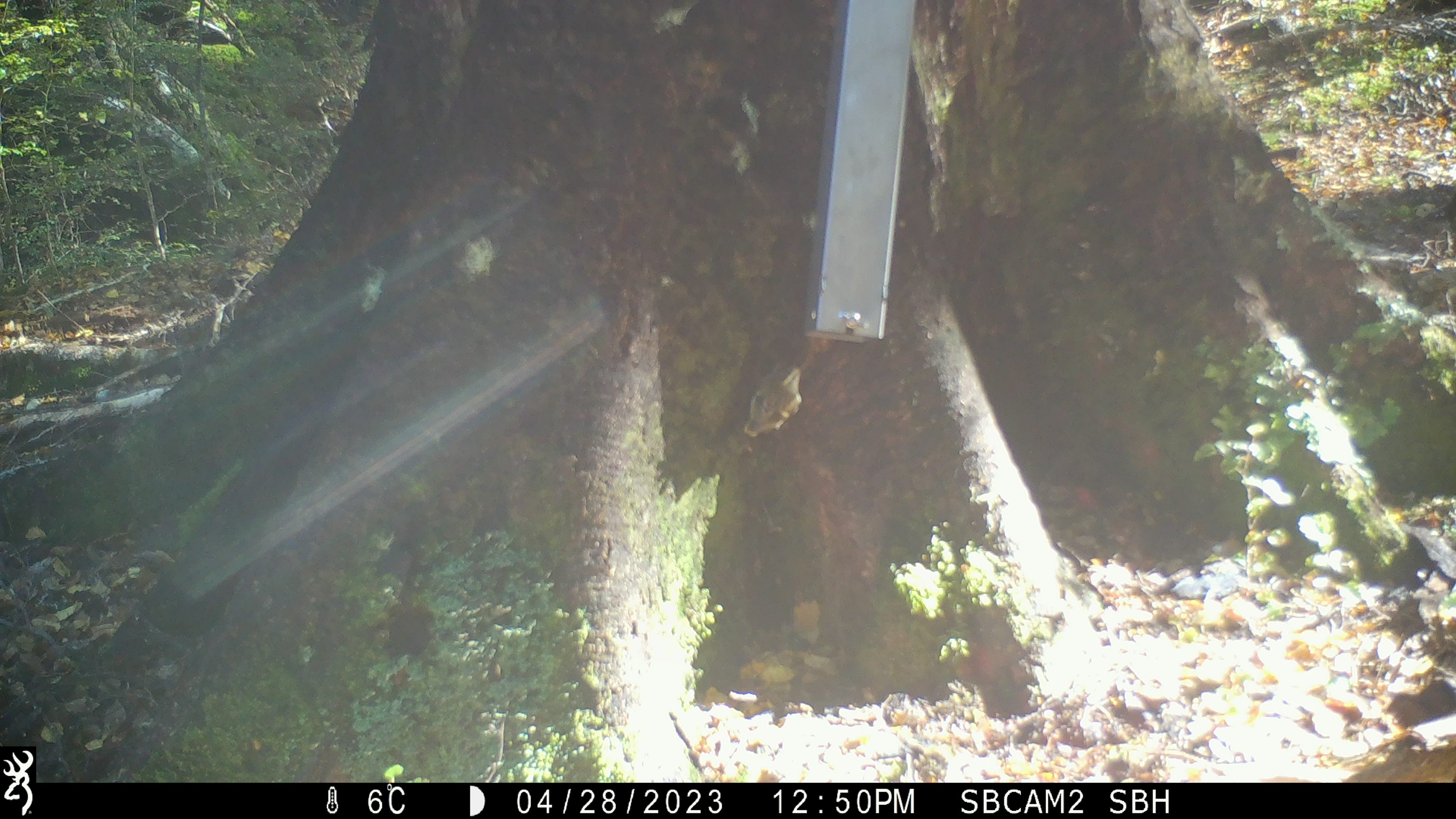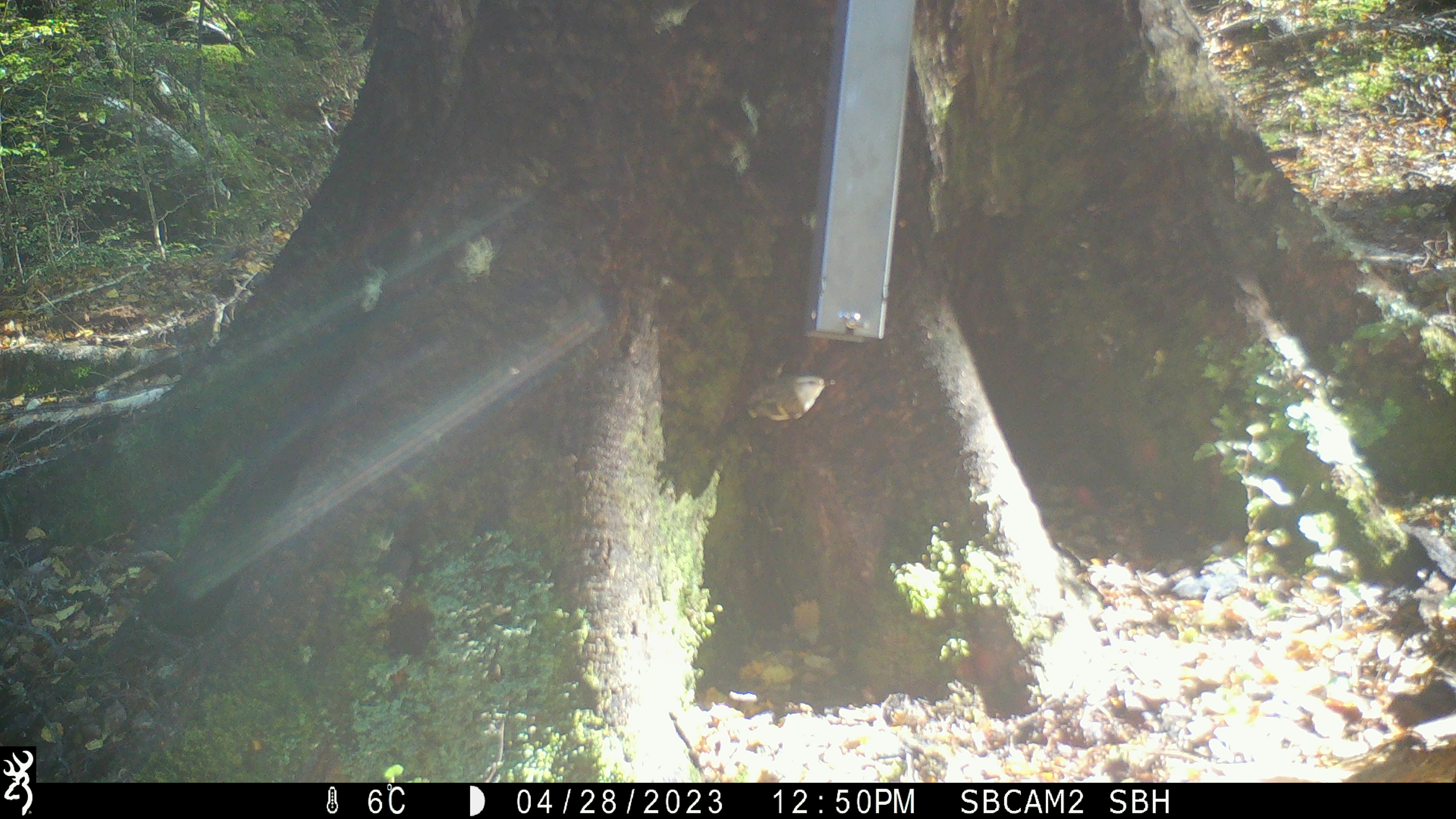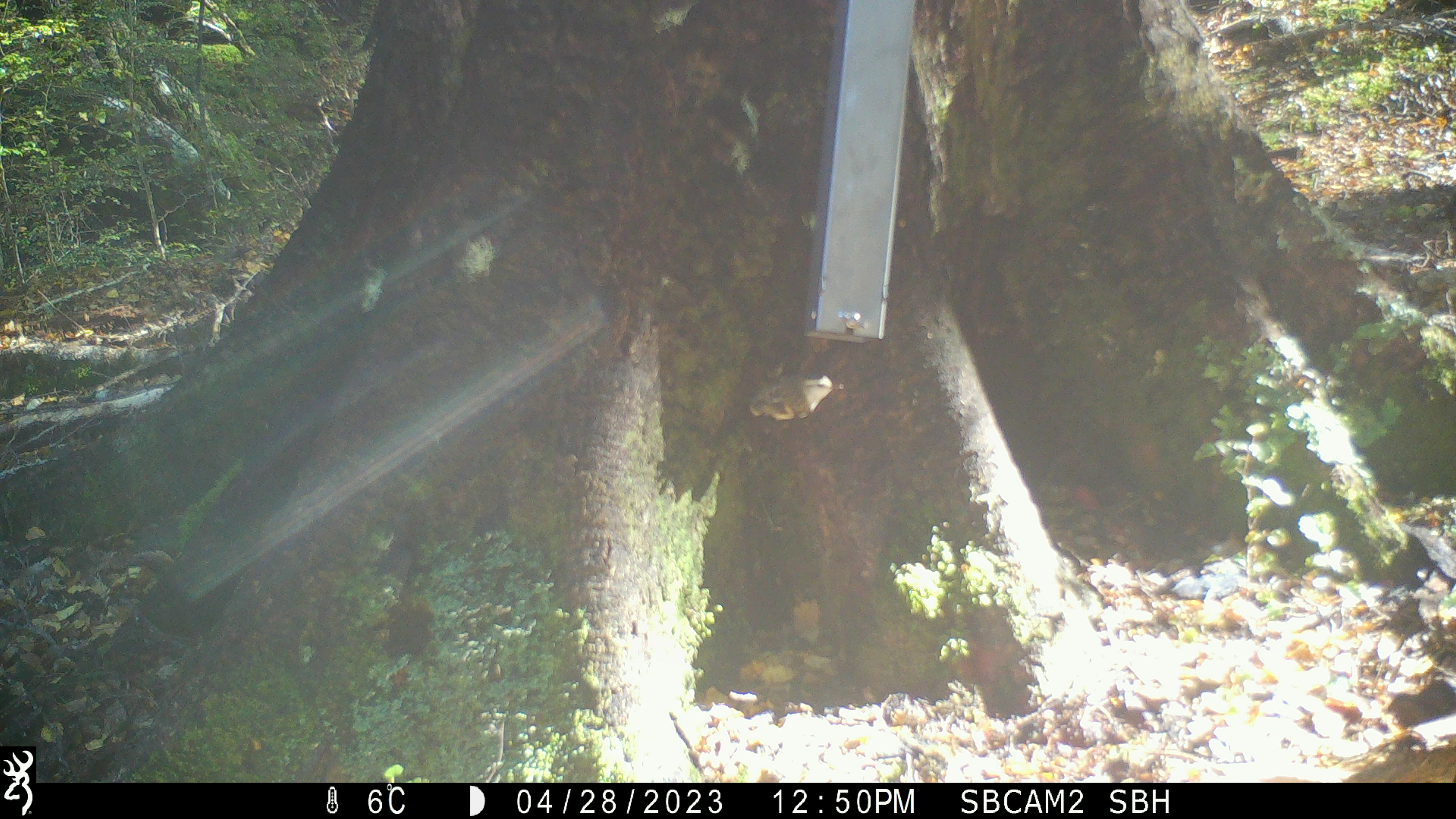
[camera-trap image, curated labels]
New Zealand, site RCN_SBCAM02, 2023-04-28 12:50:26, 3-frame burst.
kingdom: Animalia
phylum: Chordata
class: Aves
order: Passeriformes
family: Acanthisittidae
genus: Acanthisitta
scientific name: Acanthisitta chloris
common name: rifleman